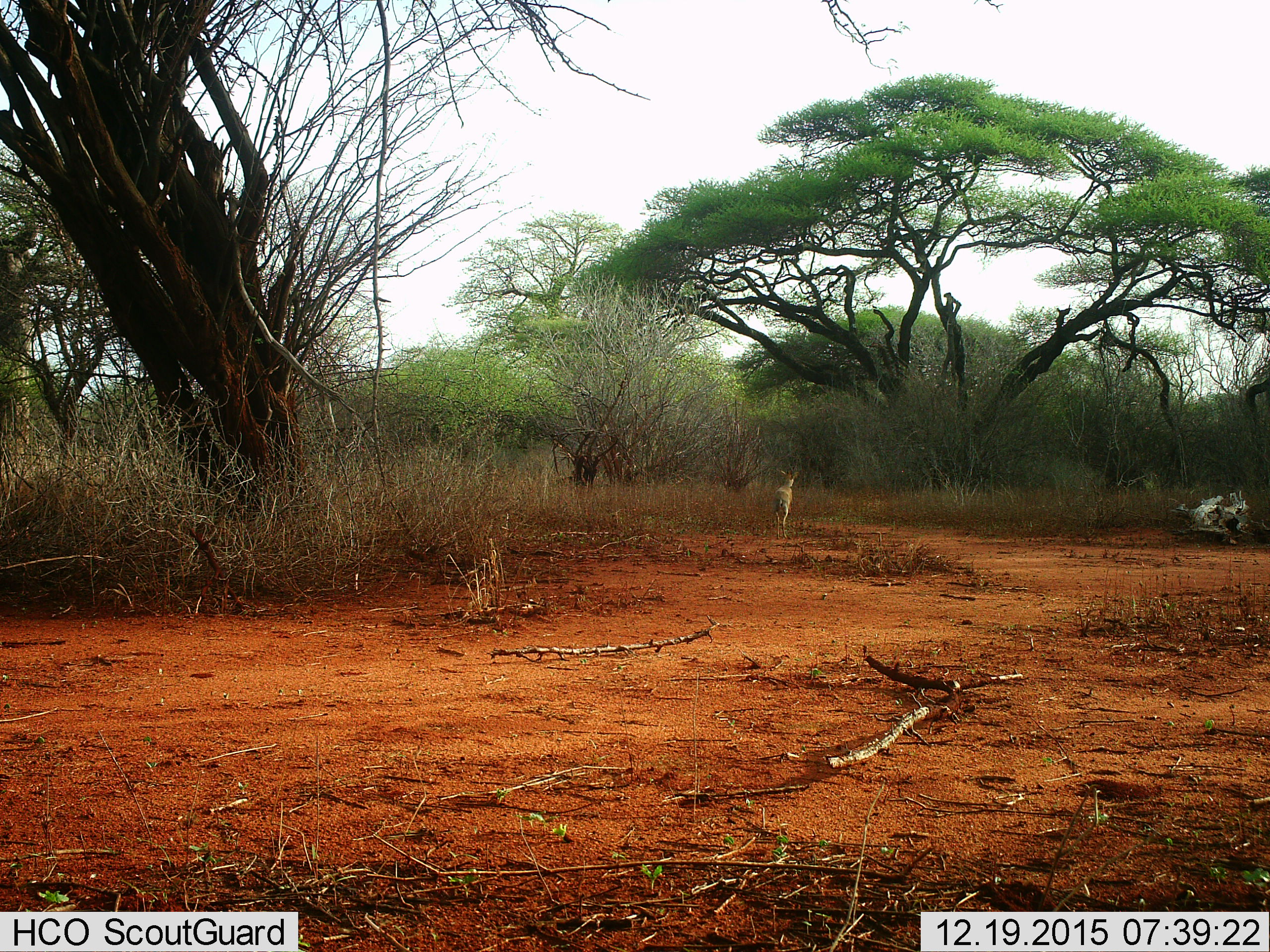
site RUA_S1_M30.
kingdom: Animalia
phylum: Chordata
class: Mammalia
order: Artiodactyla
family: Bovidae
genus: Madoqua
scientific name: Madoqua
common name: dik-dik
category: dikdik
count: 1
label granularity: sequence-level